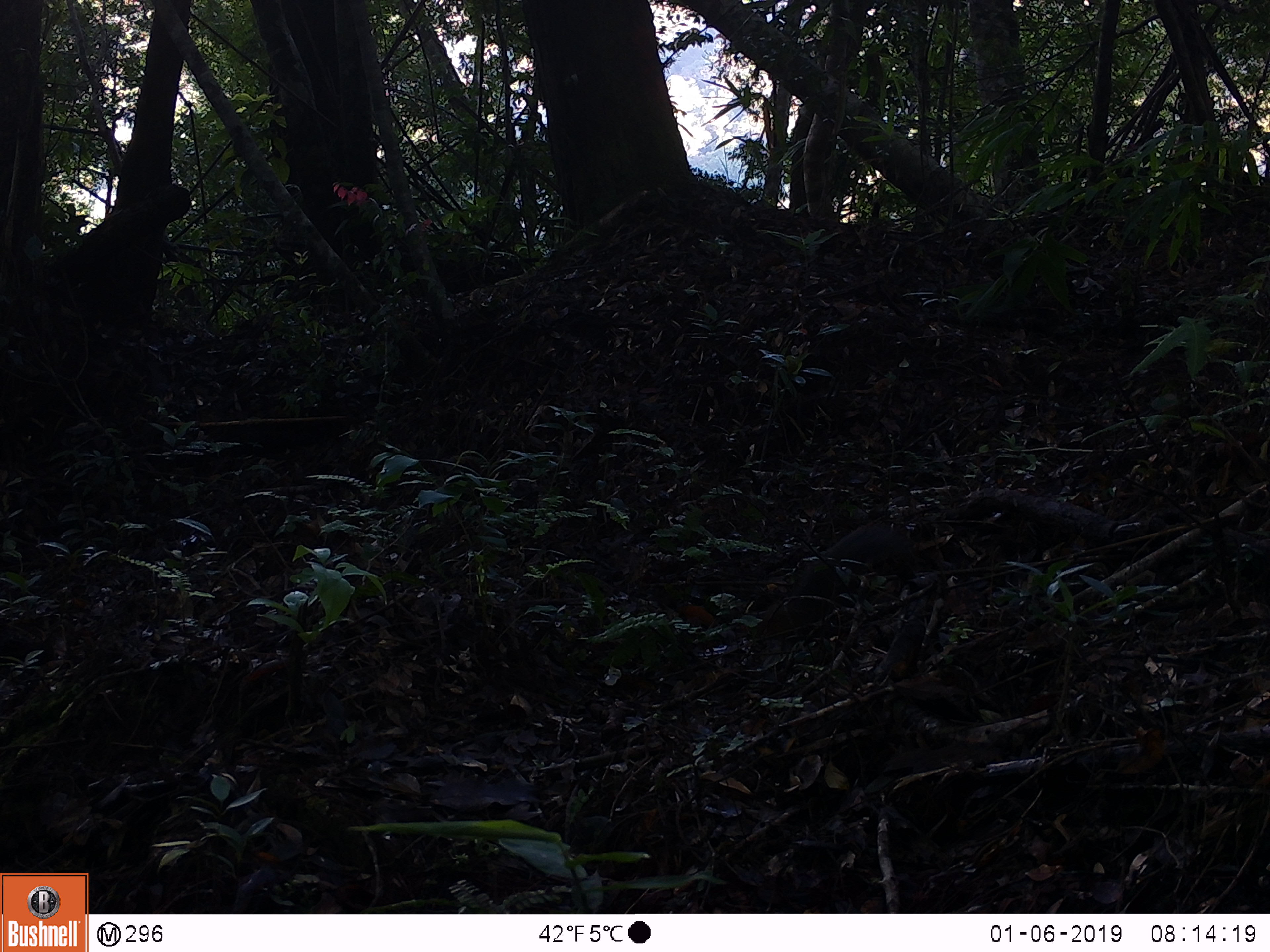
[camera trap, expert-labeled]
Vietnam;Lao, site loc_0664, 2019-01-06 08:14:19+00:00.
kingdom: Animalia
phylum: Chordata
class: Aves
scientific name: Aves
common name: bird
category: unidentified bird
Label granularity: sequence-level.